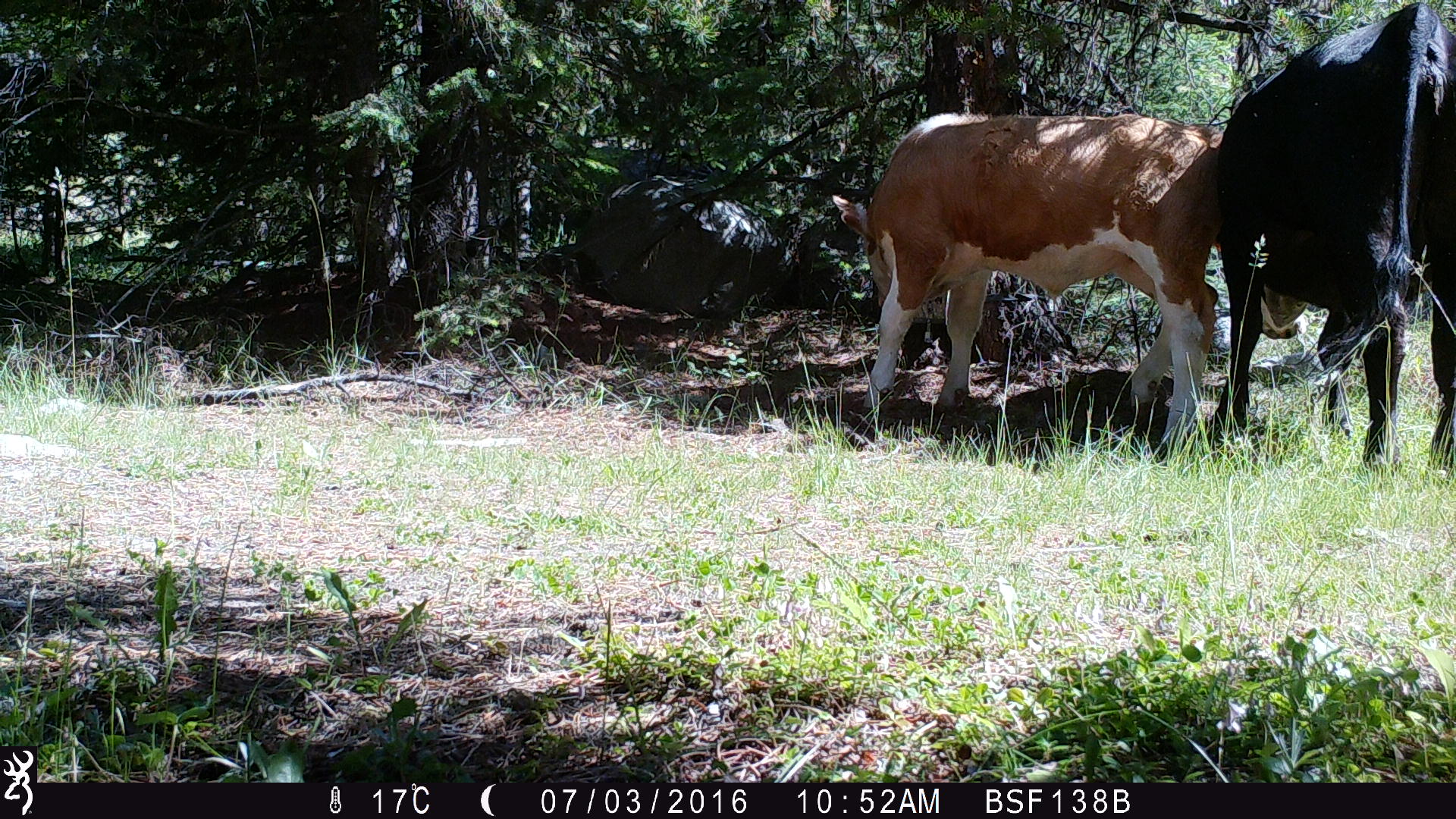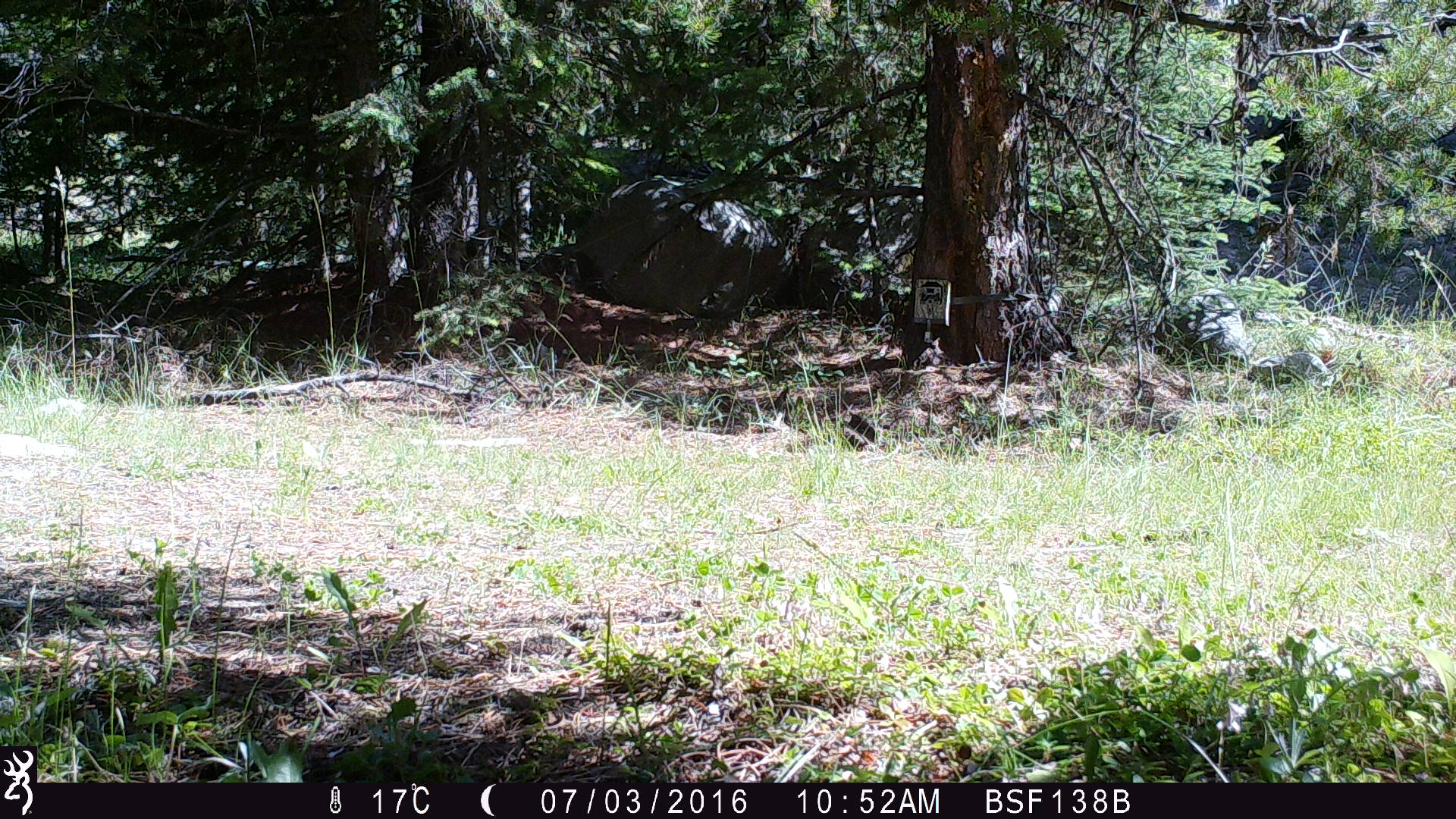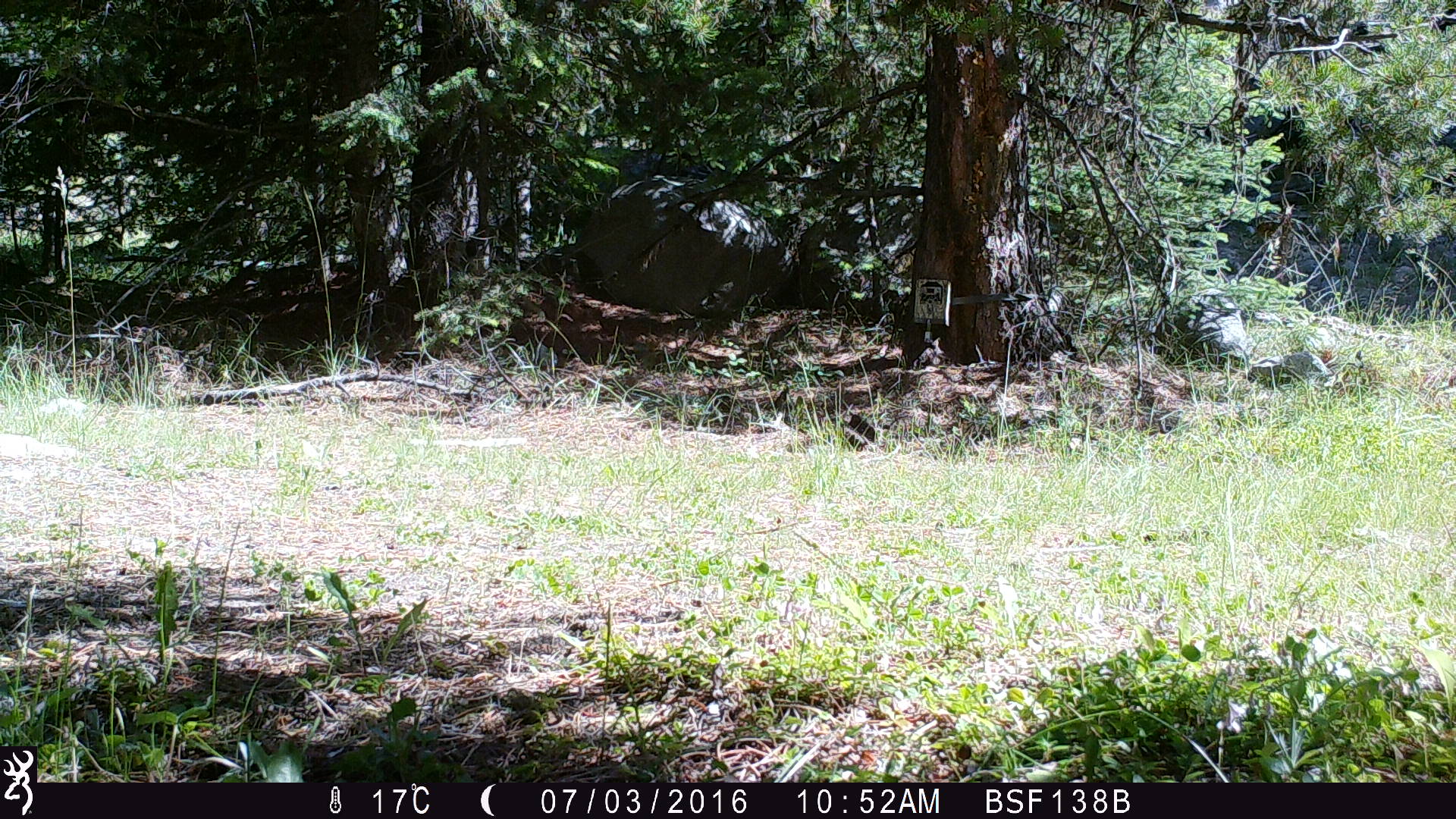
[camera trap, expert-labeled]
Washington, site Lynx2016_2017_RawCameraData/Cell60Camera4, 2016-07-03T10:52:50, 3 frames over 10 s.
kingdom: Animalia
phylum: Chordata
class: Mammalia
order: Artiodactyla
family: Bovidae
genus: Bos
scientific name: Bos taurus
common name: domestic cattle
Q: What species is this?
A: Domestic cattle (Bos taurus).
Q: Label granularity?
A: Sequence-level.